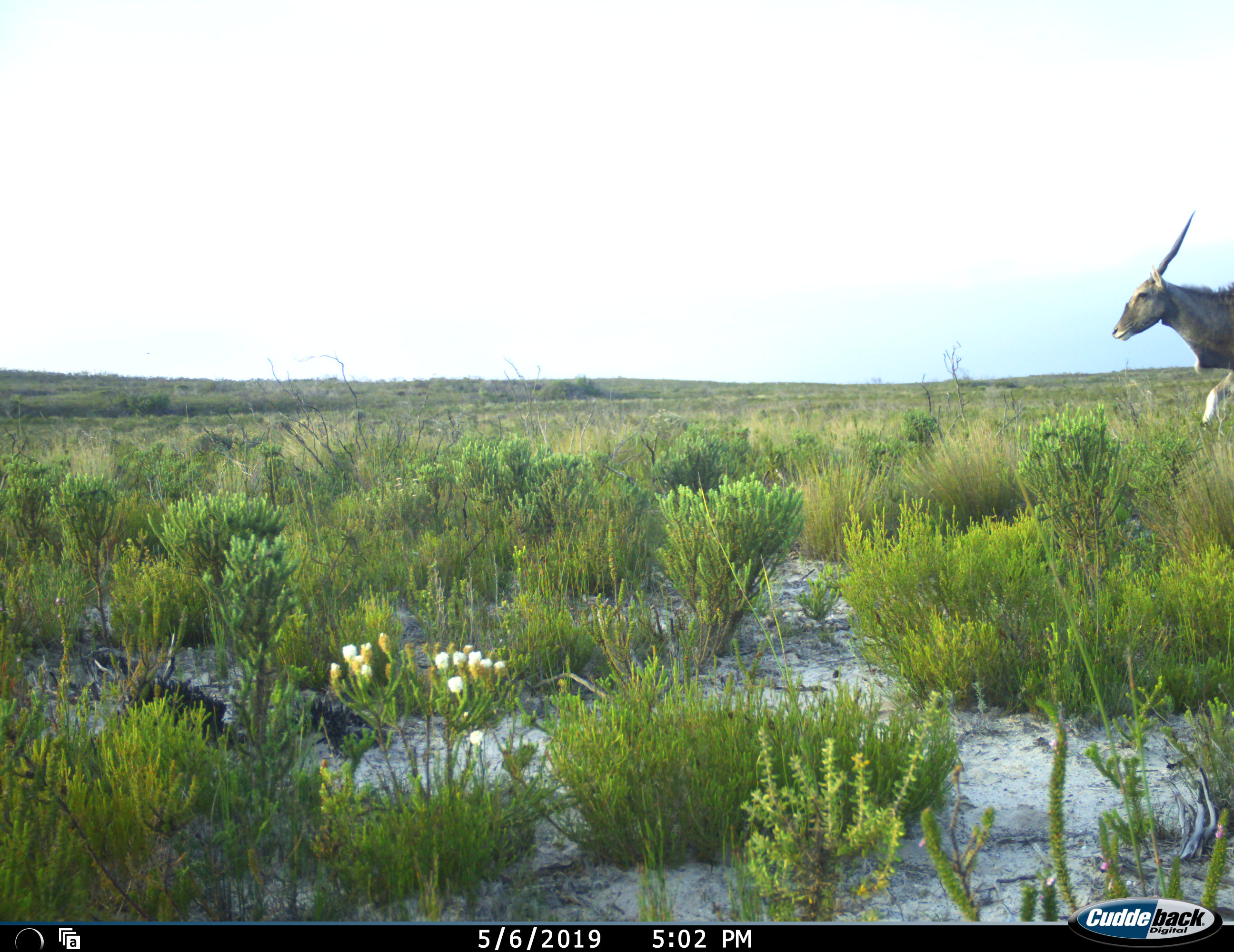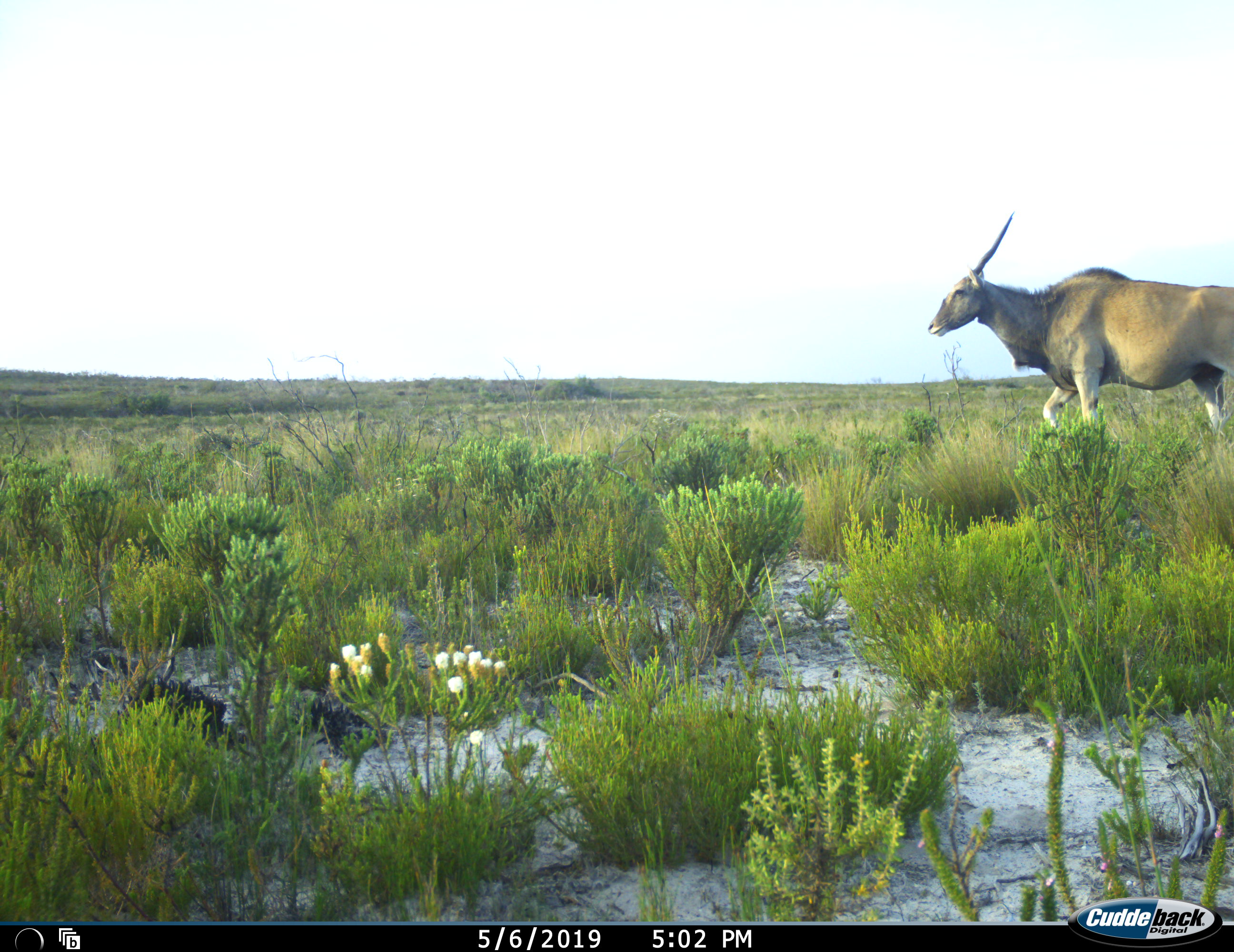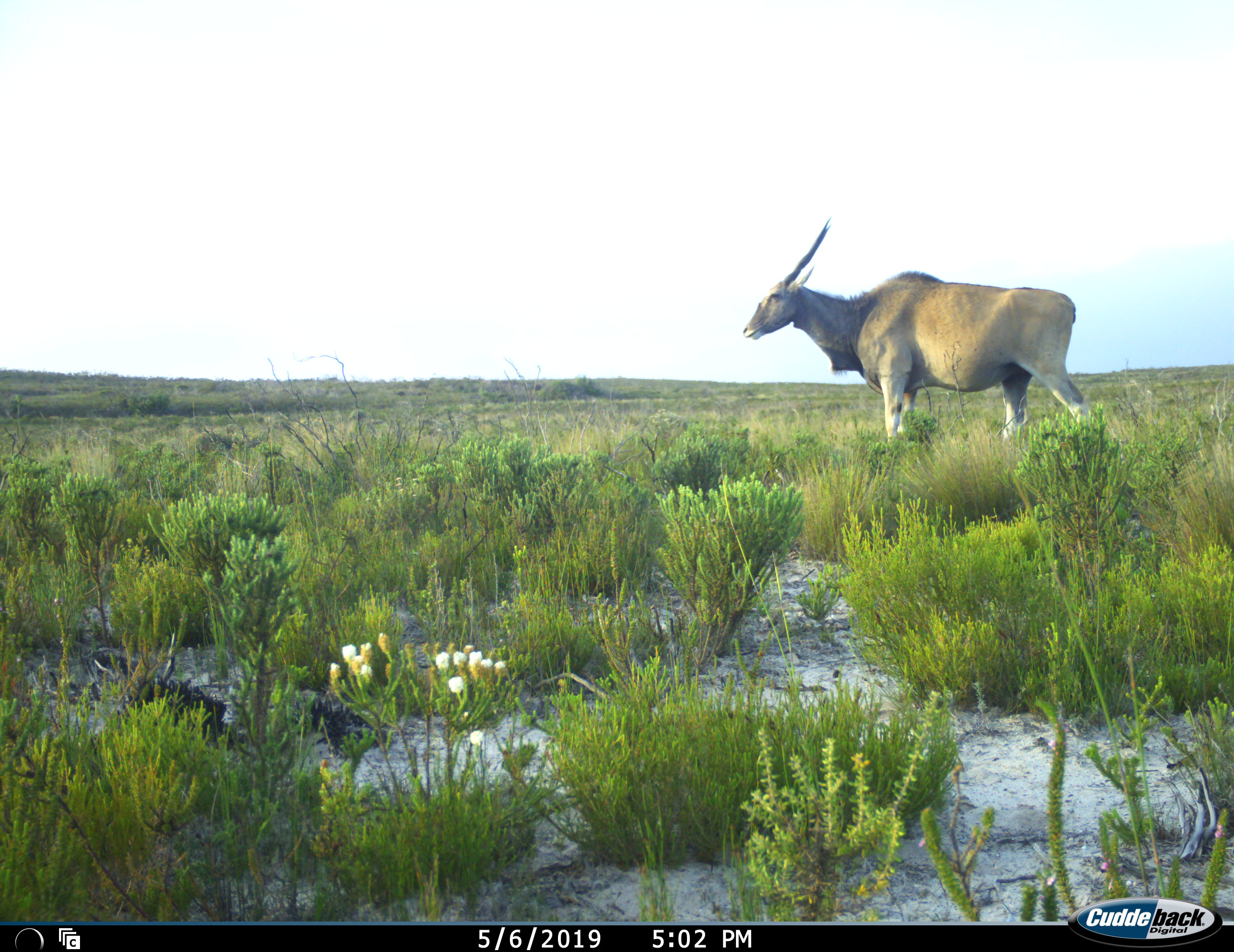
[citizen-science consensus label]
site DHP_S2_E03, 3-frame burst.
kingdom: Animalia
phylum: Chordata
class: Mammalia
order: Artiodactyla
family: Bovidae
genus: Tragelaphus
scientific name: Tragelaphus oryx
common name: eland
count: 1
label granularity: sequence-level